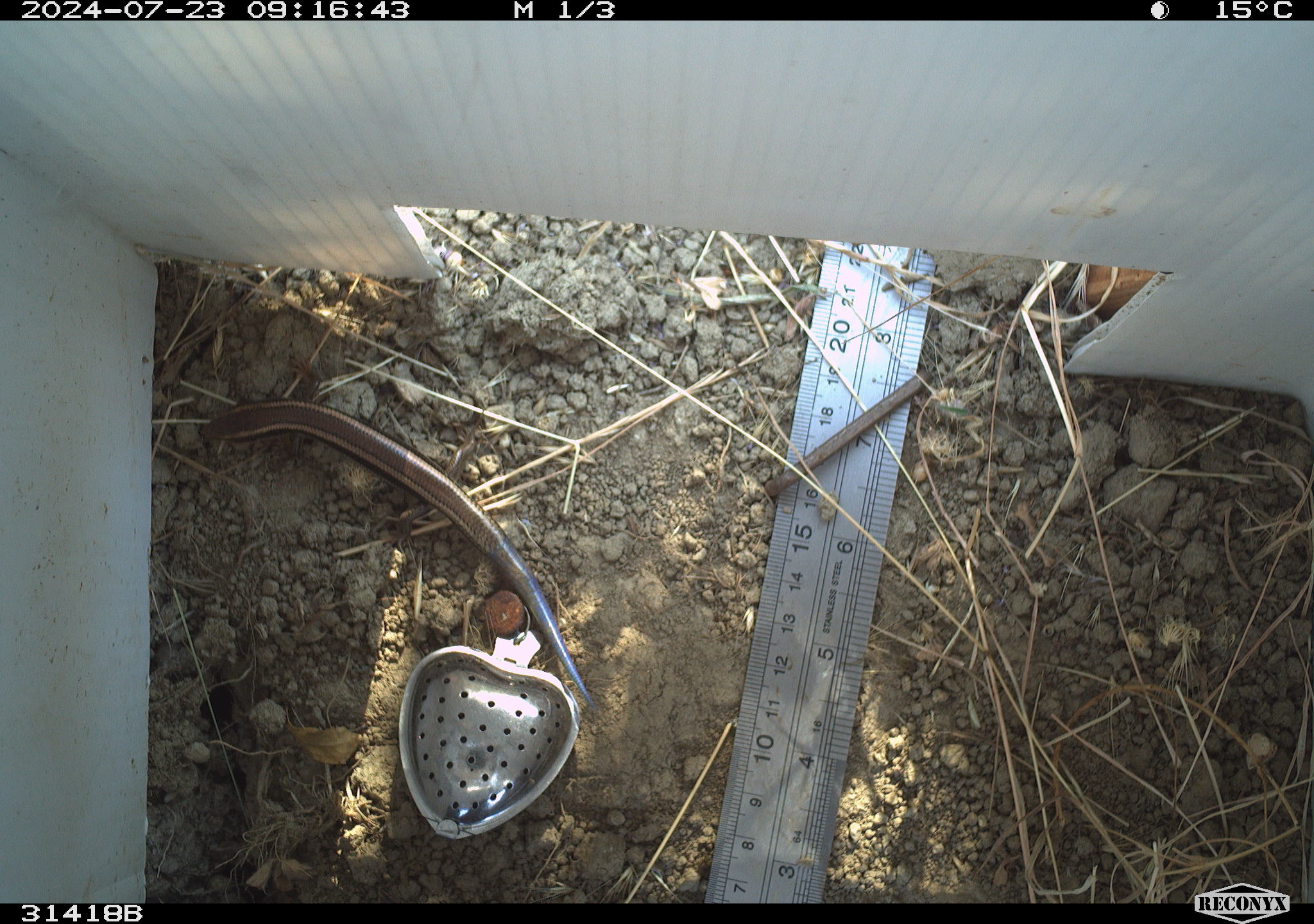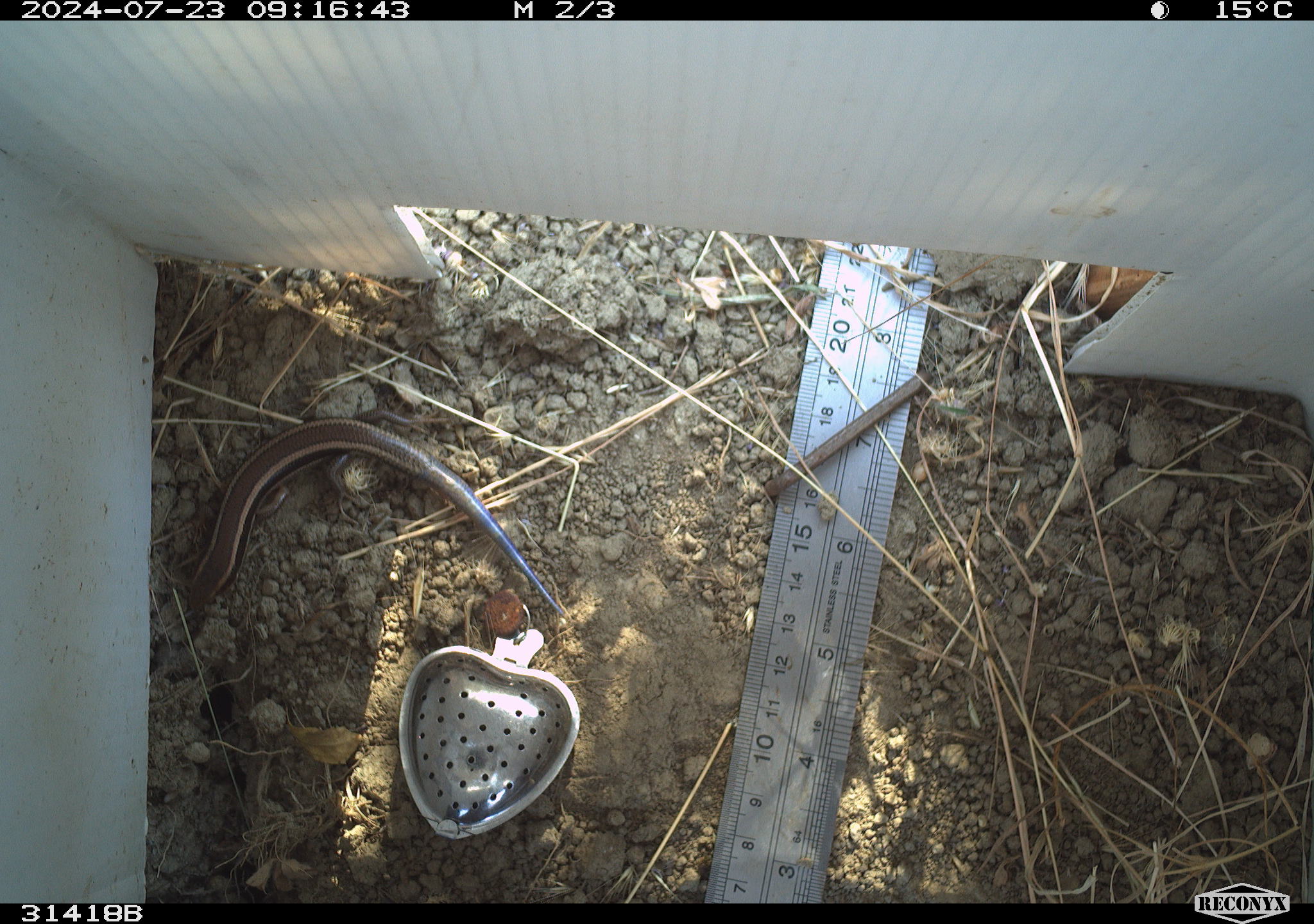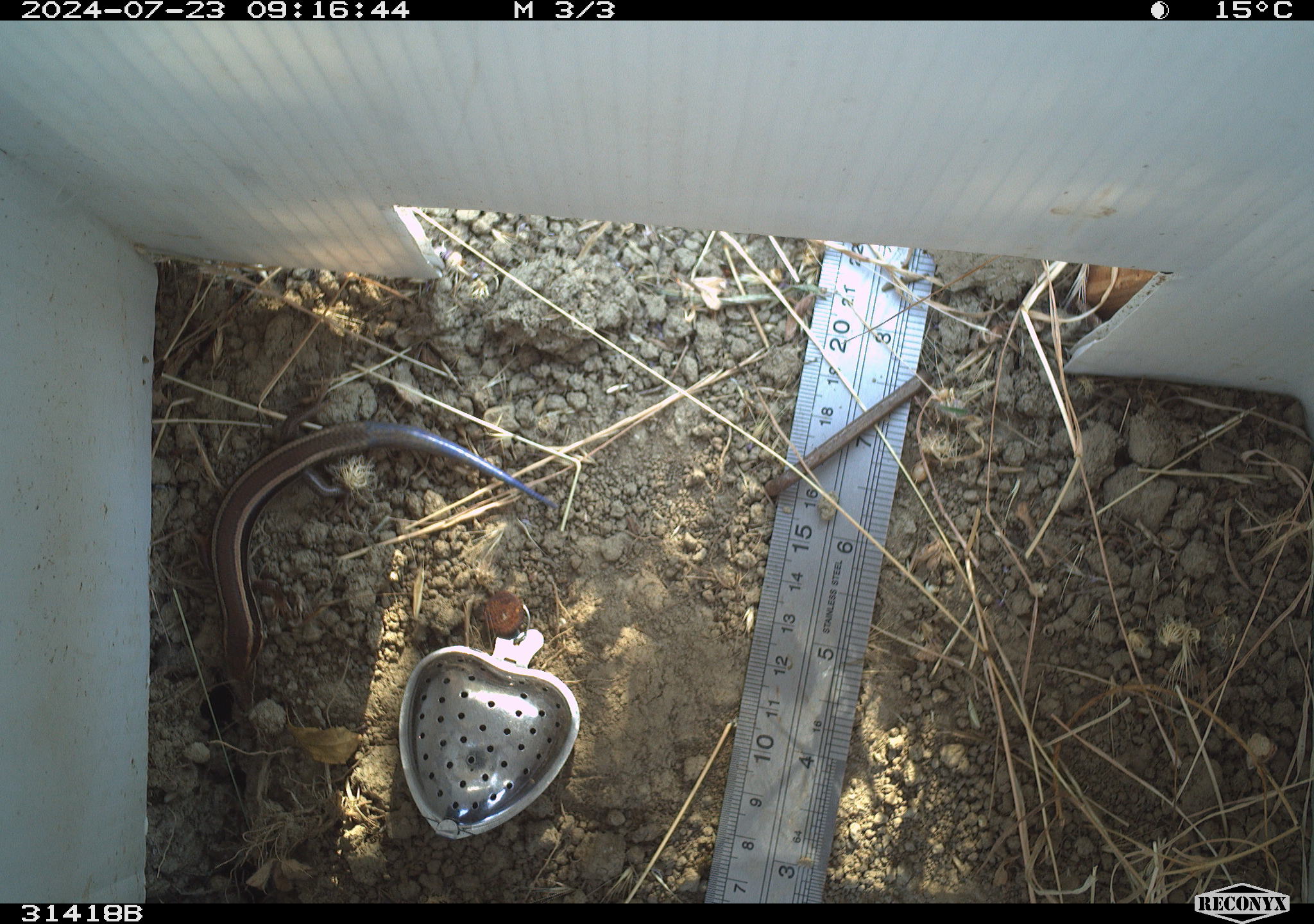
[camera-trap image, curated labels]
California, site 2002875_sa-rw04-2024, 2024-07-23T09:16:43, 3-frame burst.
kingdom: Animalia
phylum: Chordata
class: Reptilia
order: Squamata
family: Scincidae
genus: Plestiodon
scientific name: Plestiodon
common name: blue-tailed skinks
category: plestiodon species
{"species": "plestiodon species (blue-tailed skinks) (Plestiodon)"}